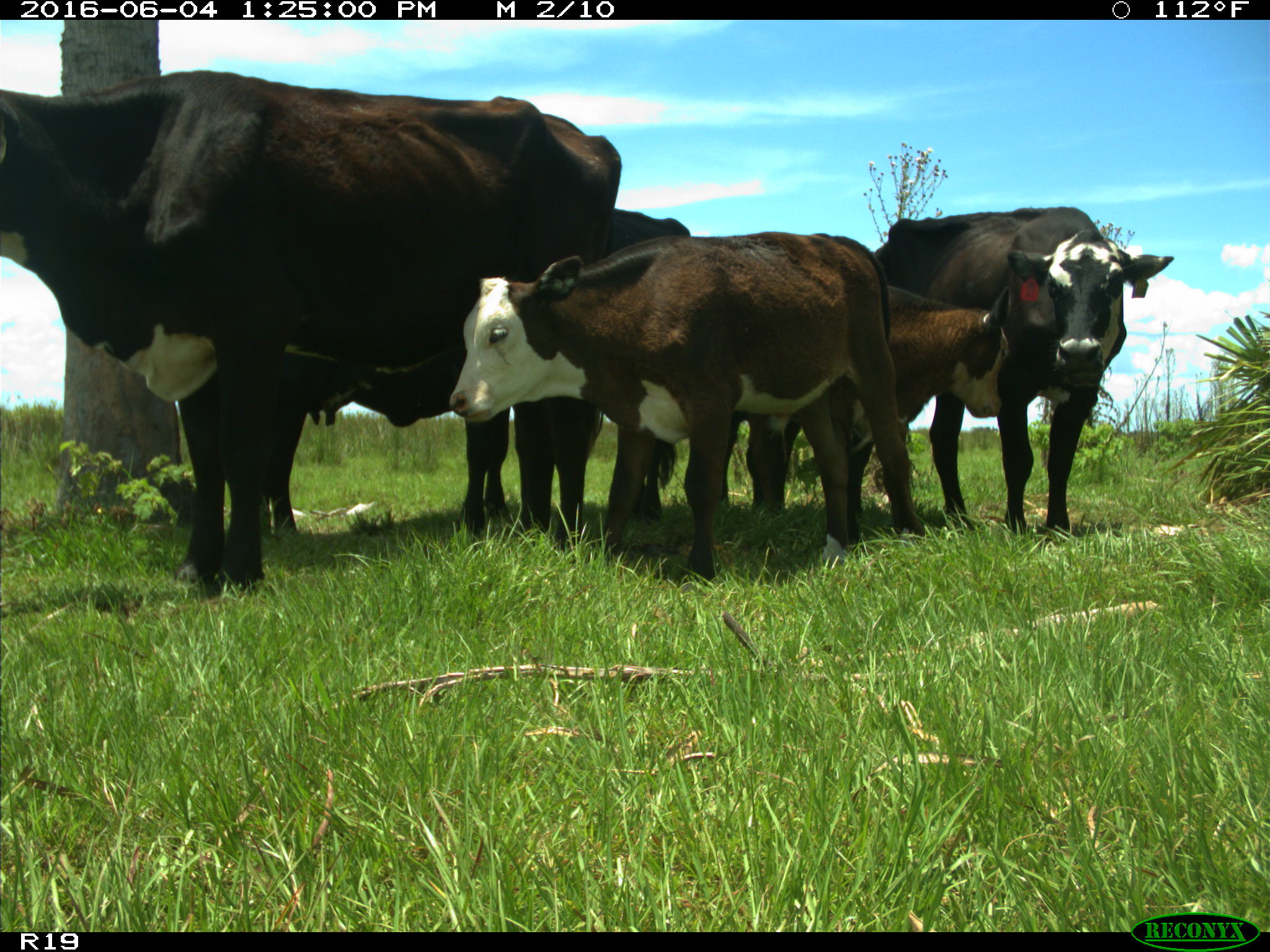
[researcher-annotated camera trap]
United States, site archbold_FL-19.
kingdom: Animalia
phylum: Chordata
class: Mammalia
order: Artiodactyla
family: Bovidae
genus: Bos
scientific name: Bos taurus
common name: domestic cow